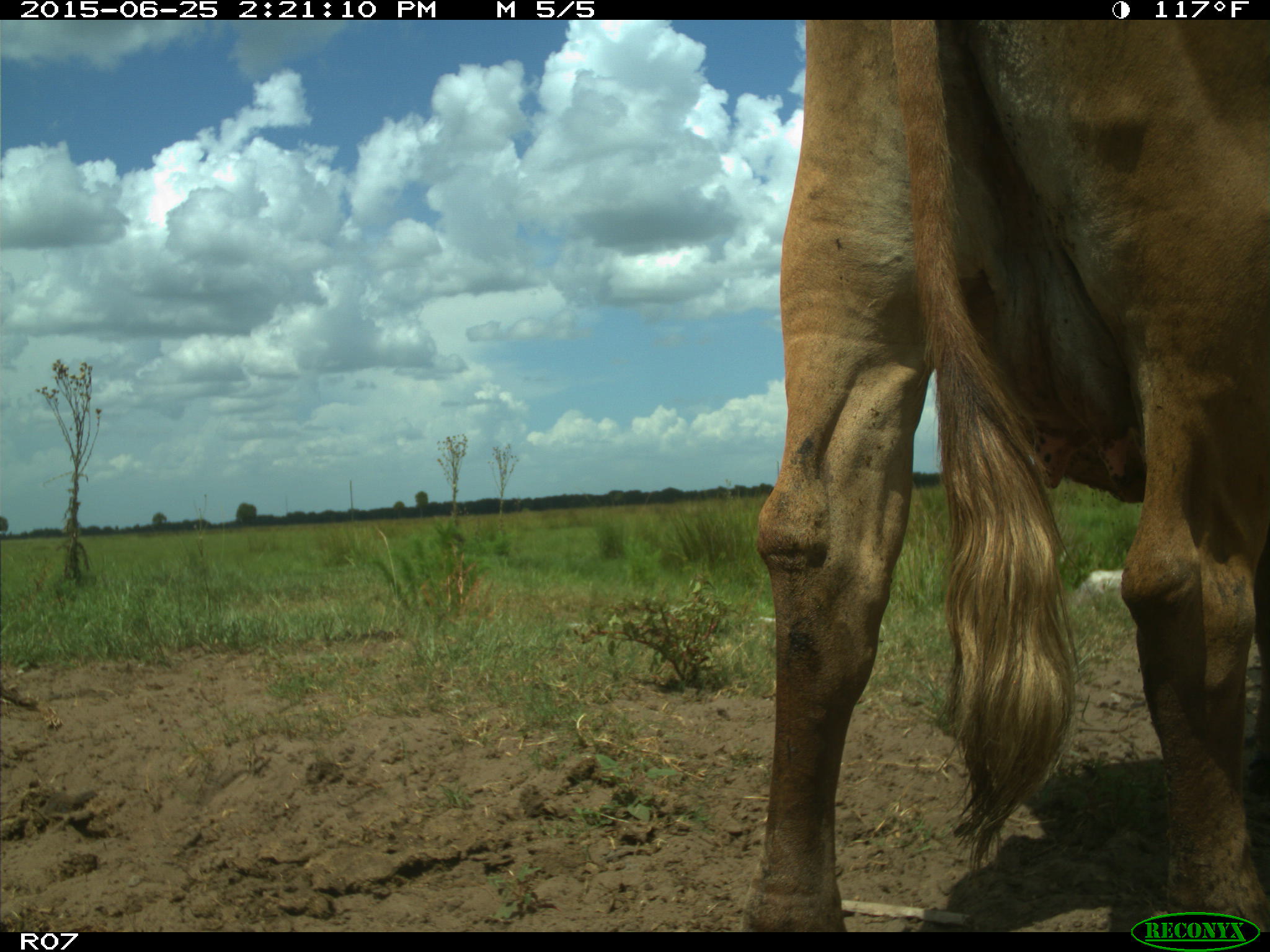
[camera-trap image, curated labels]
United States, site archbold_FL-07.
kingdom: Animalia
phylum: Chordata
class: Mammalia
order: Artiodactyla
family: Bovidae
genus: Bos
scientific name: Bos taurus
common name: domestic cow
Bos taurus (domestic cow).